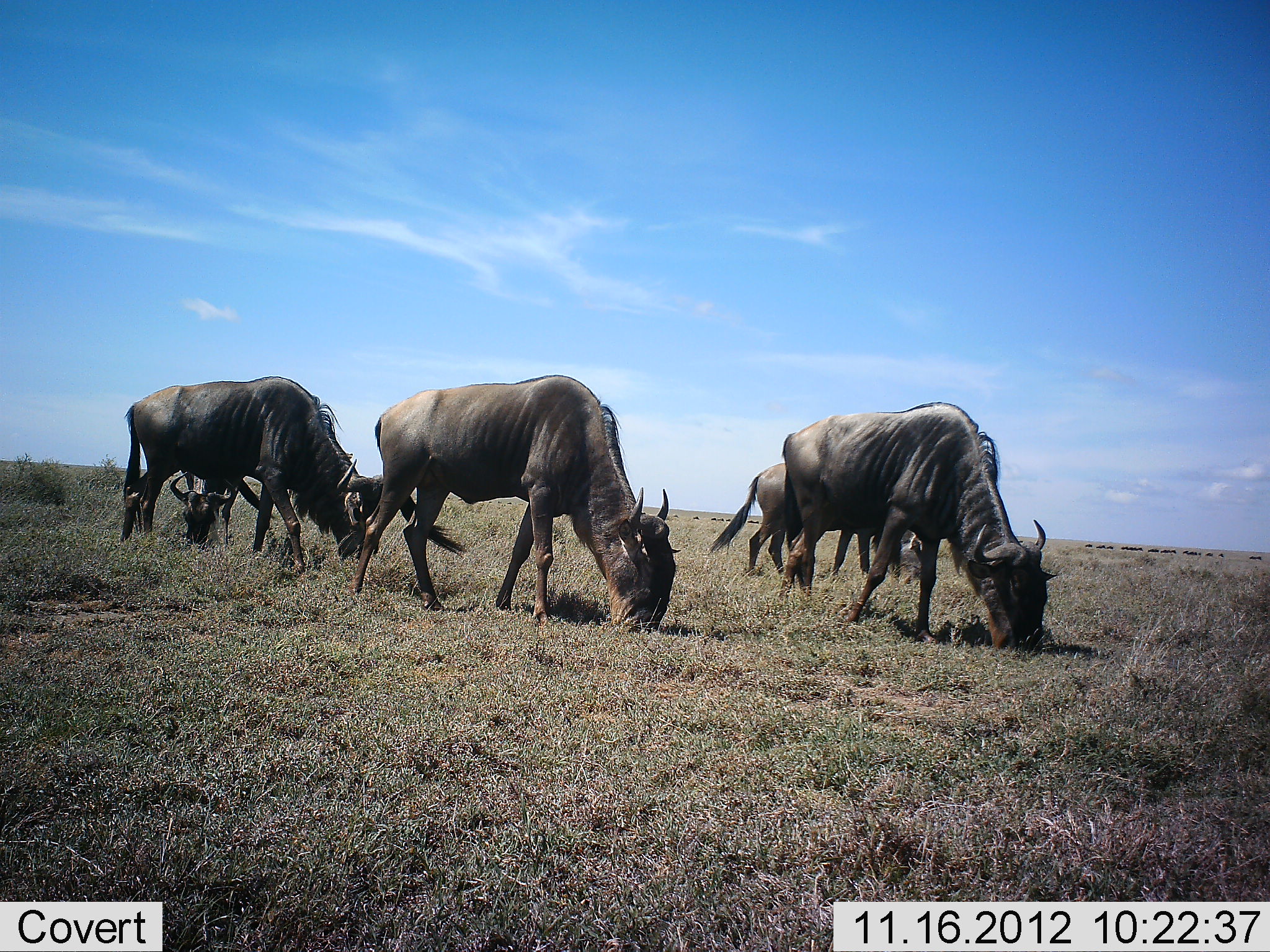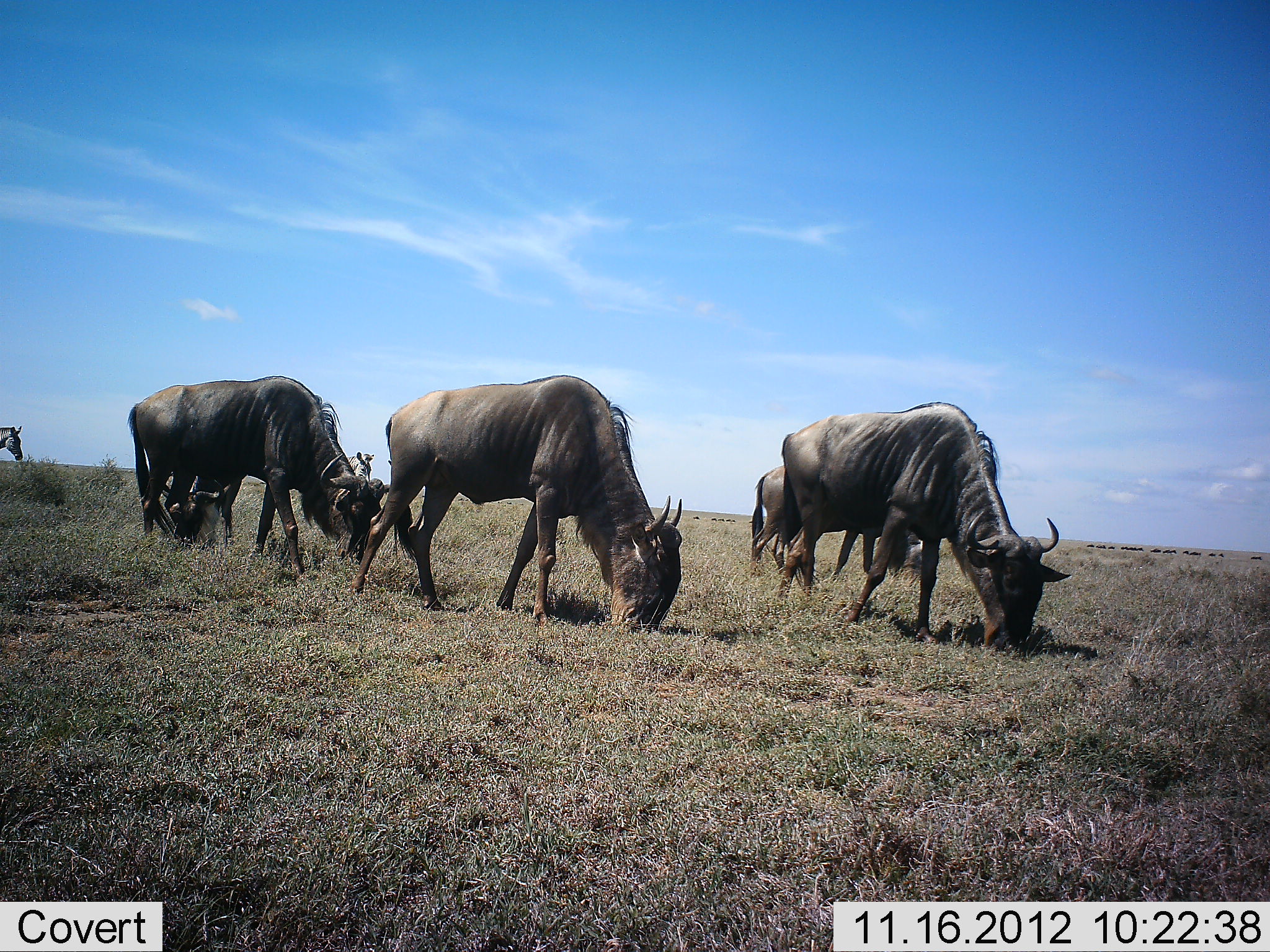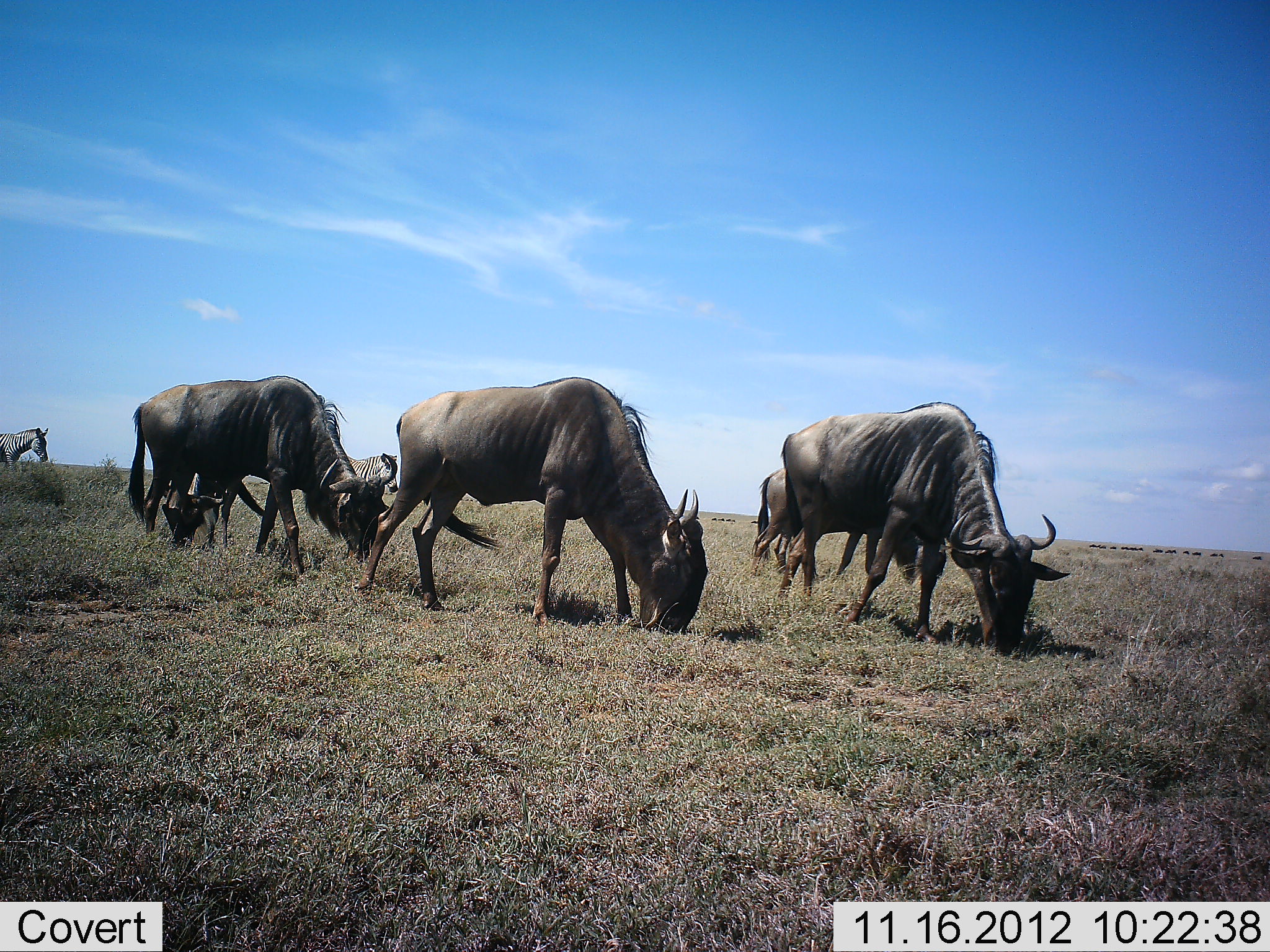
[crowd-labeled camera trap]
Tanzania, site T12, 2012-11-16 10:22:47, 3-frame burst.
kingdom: Animalia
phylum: Chordata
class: Mammalia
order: Artiodactyla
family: Bovidae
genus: Connochaetes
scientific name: Connochaetes taurinus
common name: blue wildebeest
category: wildebeest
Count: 5.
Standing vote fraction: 8%.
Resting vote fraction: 0%.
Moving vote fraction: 8%.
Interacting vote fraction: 0%.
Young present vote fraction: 0%.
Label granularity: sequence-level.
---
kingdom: Animalia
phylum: Chordata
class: Mammalia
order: Perissodactyla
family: Equidae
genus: Equus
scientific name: Equus quagga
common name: plains zebra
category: zebra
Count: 2.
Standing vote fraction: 20%.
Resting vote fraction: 0%.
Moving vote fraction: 80%.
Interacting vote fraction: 0%.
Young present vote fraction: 0%.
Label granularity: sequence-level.